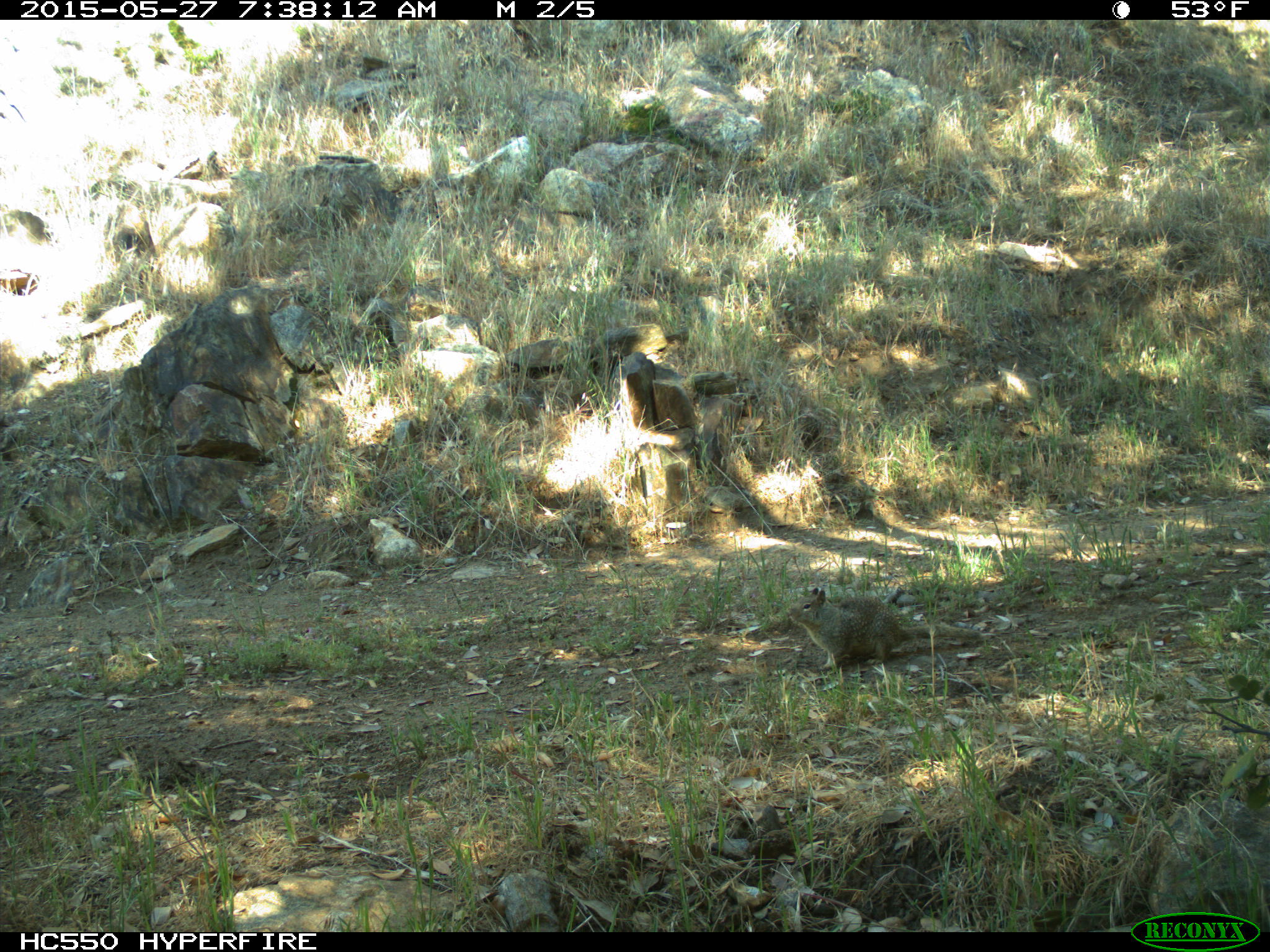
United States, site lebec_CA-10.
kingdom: Animalia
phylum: Chordata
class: Mammalia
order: Rodentia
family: Sciuridae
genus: Otospermophilus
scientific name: Otospermophilus beecheyi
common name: california ground squirrel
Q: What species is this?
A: Otospermophilus beecheyi (california ground squirrel).